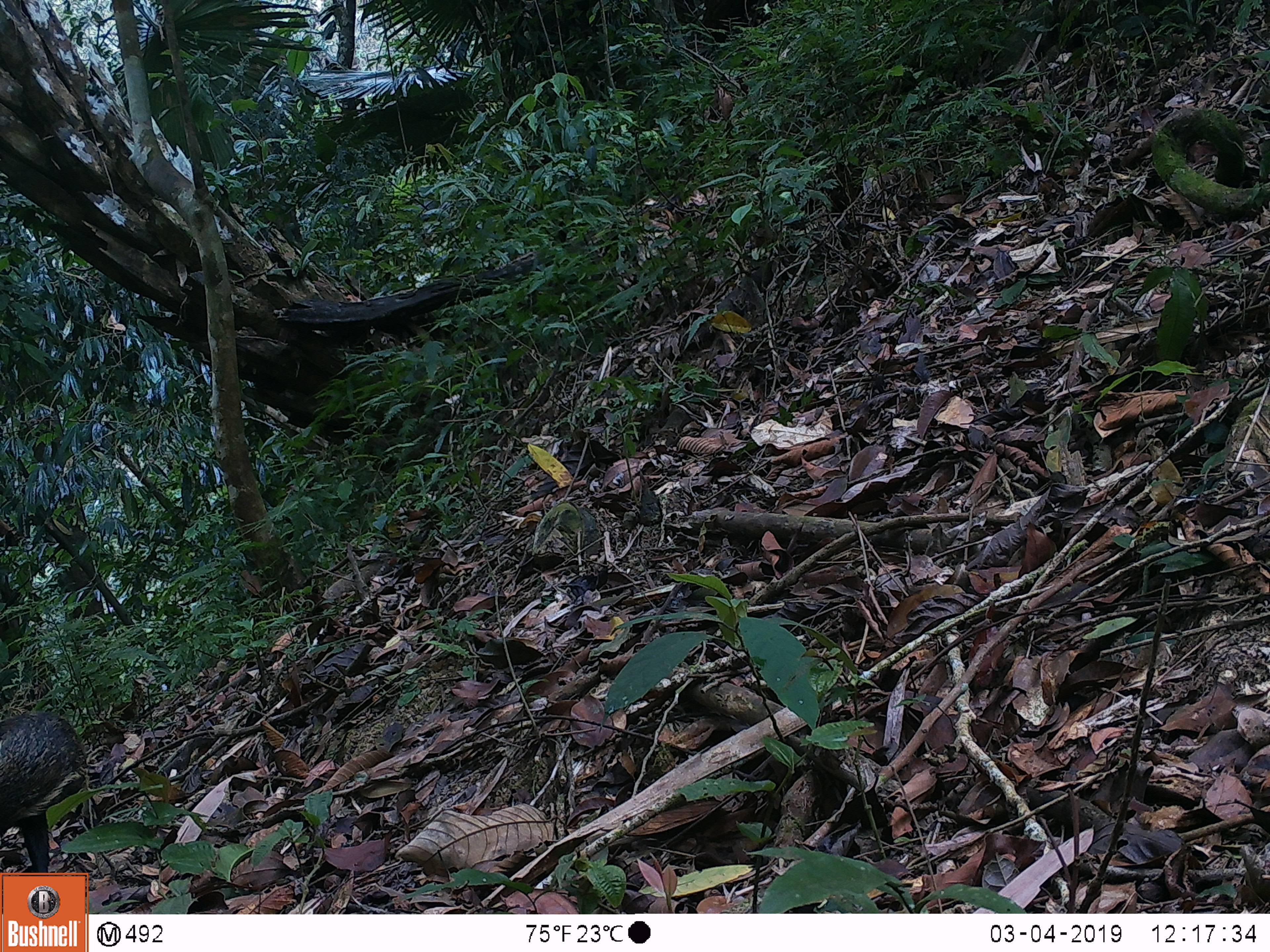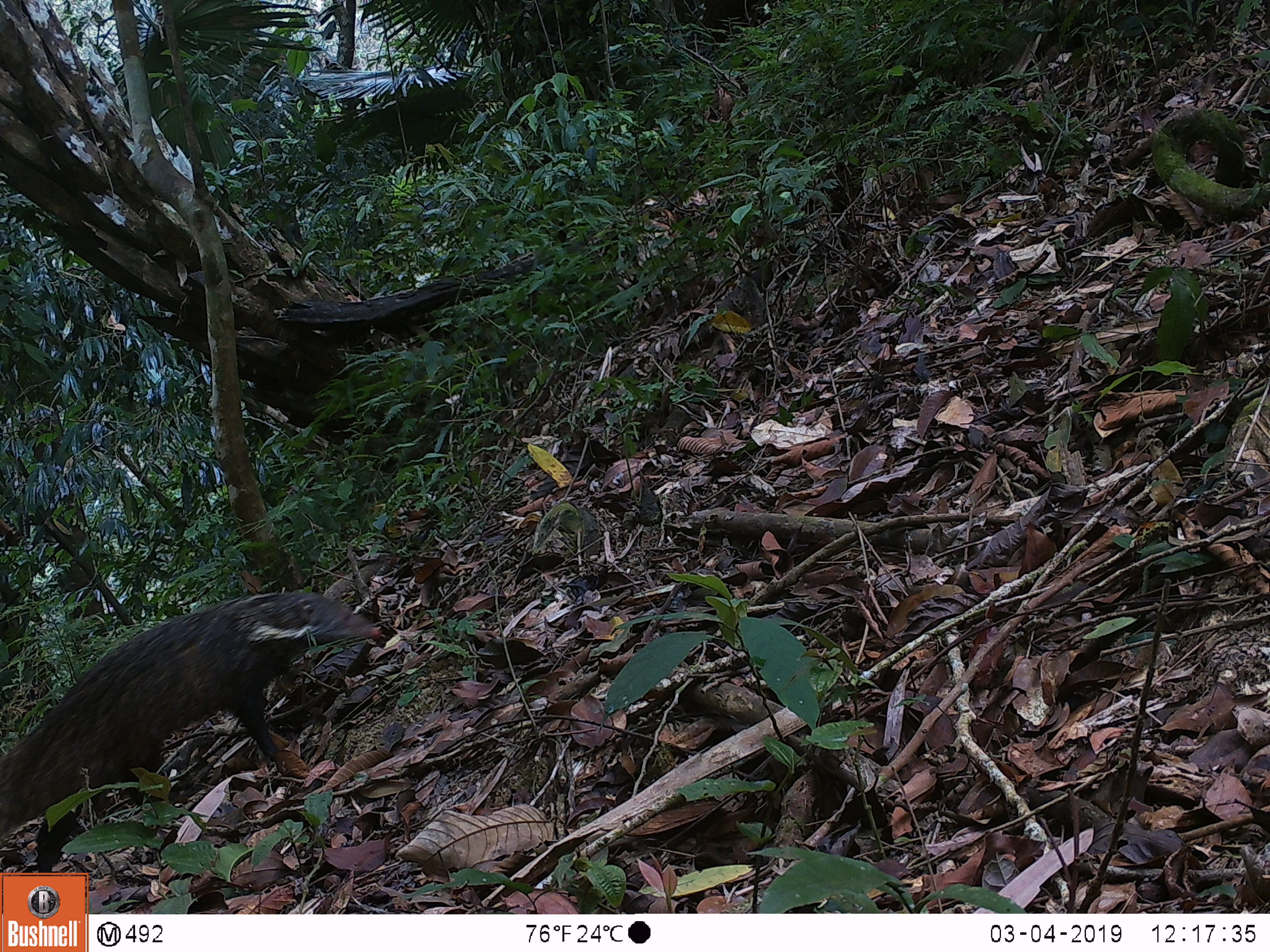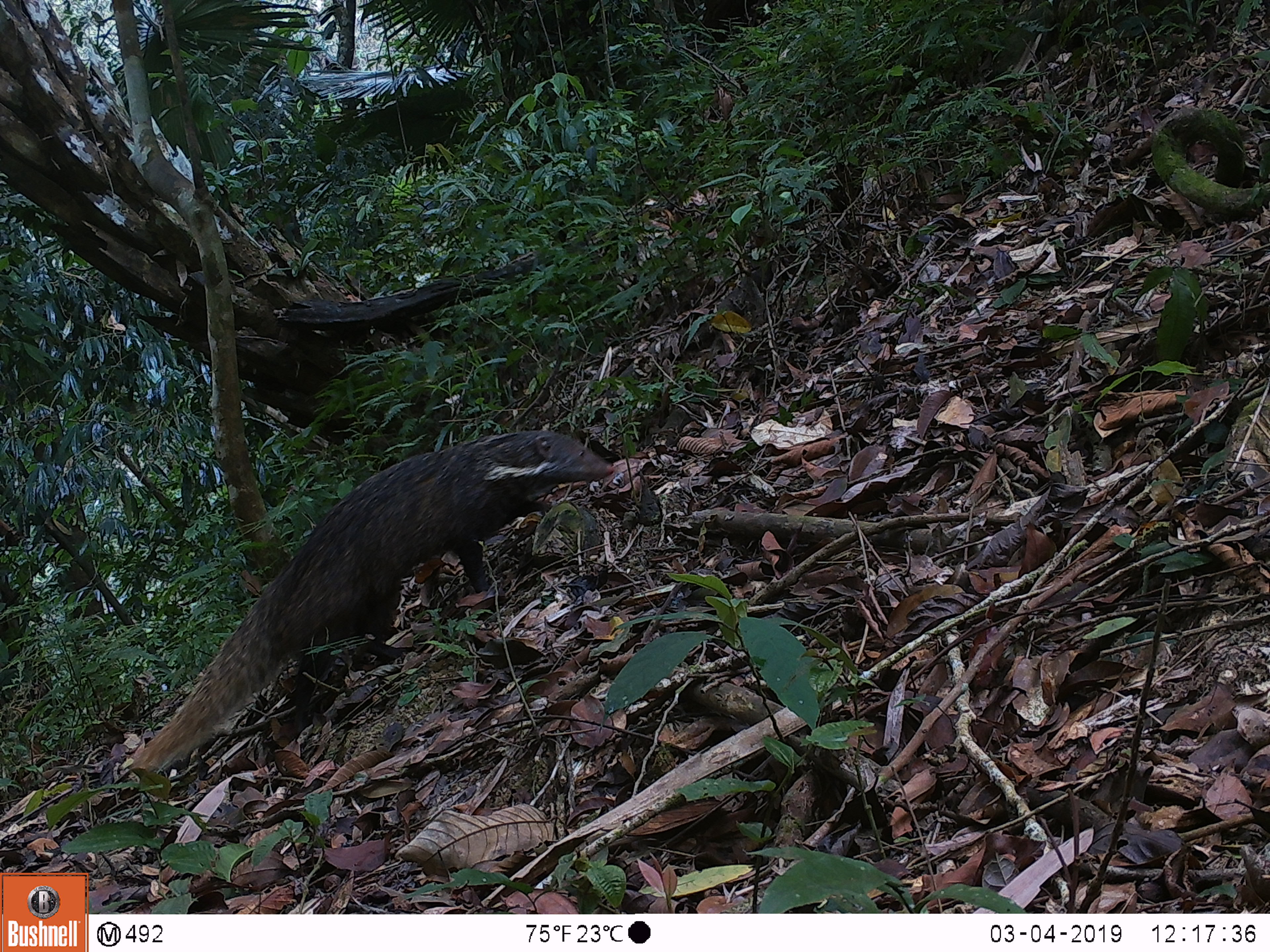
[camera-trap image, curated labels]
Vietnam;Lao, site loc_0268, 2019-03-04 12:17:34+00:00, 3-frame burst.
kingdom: Animalia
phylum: Chordata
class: Mammalia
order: Carnivora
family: Herpestidae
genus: Urva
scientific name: Urva urva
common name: crab-eating mongoose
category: crab eating mongoose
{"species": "crab eating mongoose (crab-eating mongoose) (Urva urva)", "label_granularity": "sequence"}